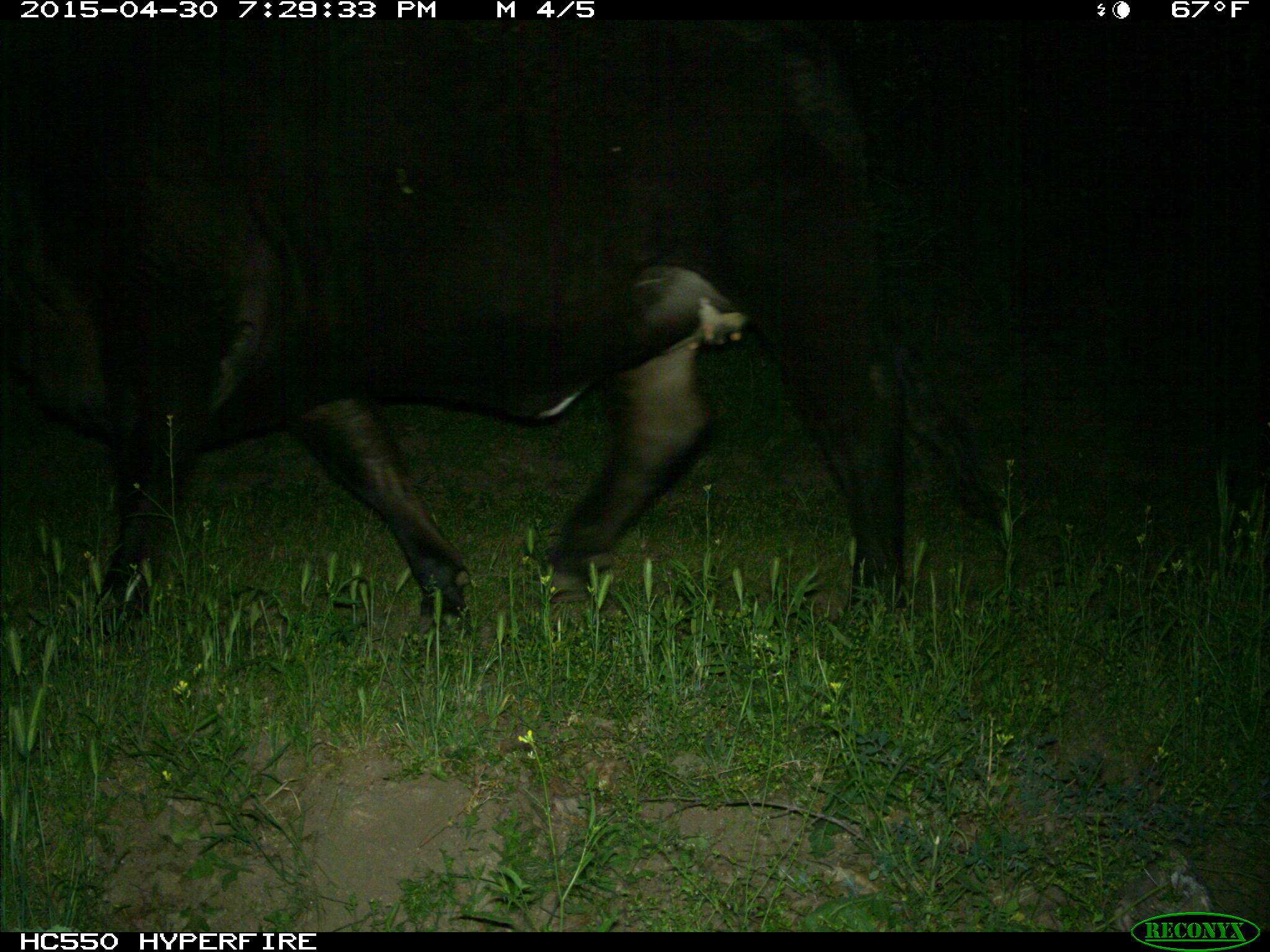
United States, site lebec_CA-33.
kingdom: Animalia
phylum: Chordata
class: Mammalia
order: Artiodactyla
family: Bovidae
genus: Bos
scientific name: Bos taurus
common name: domestic cow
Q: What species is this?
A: Bos taurus (domestic cow).